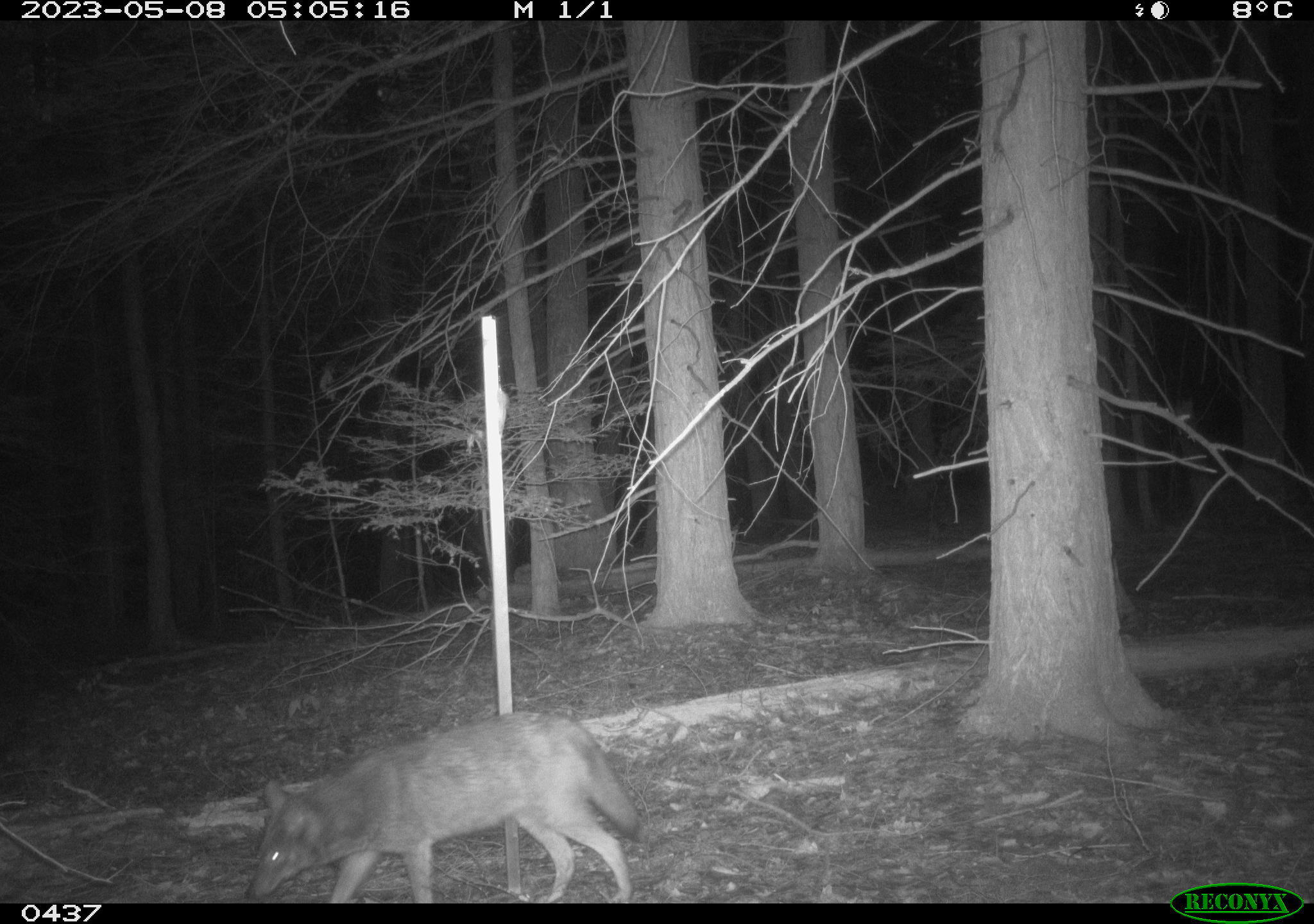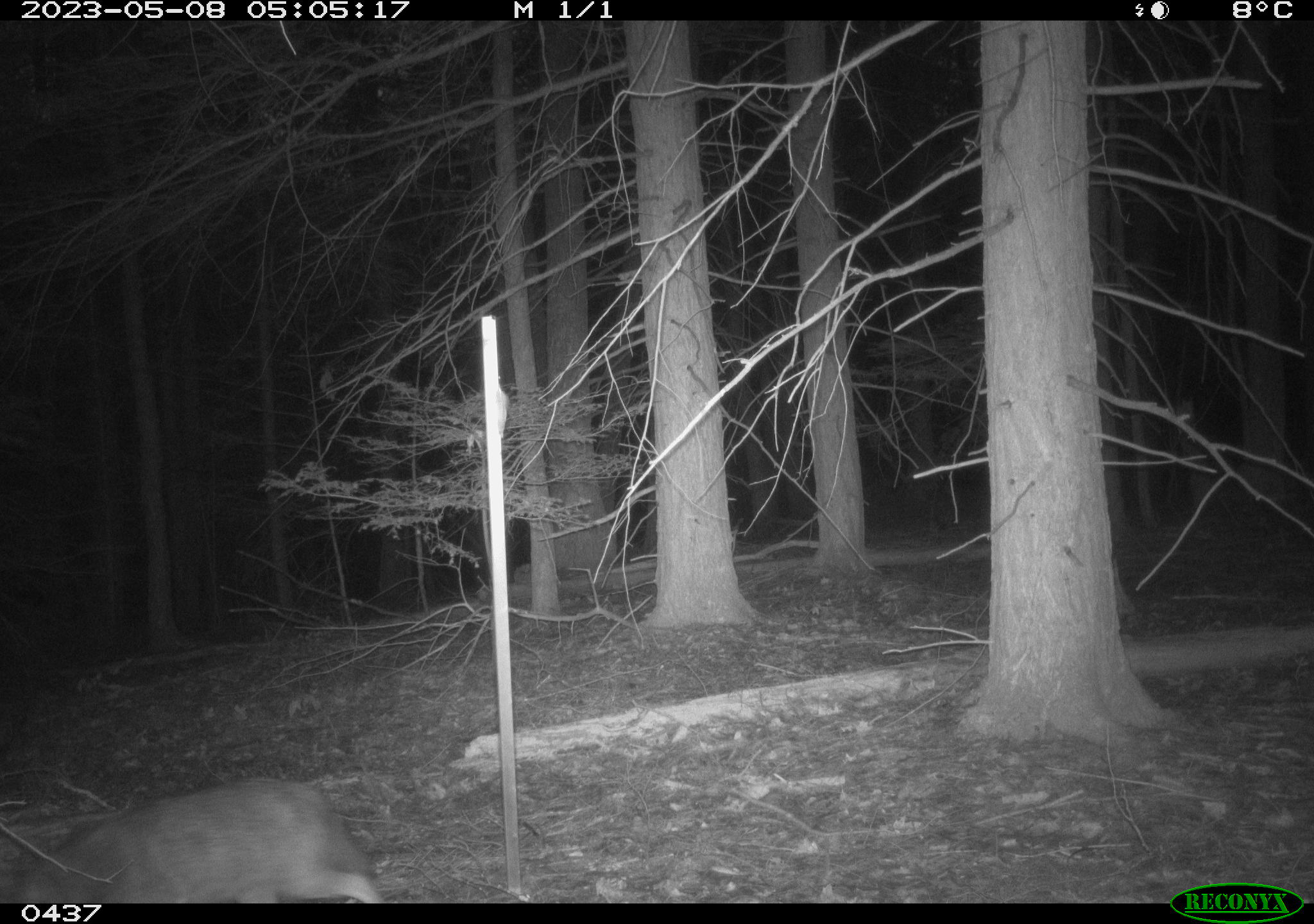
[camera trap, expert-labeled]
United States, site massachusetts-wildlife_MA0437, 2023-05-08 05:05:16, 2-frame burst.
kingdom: Animalia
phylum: Chordata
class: Mammalia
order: Carnivora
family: Canidae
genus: Canis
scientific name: Canis latrans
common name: coyote